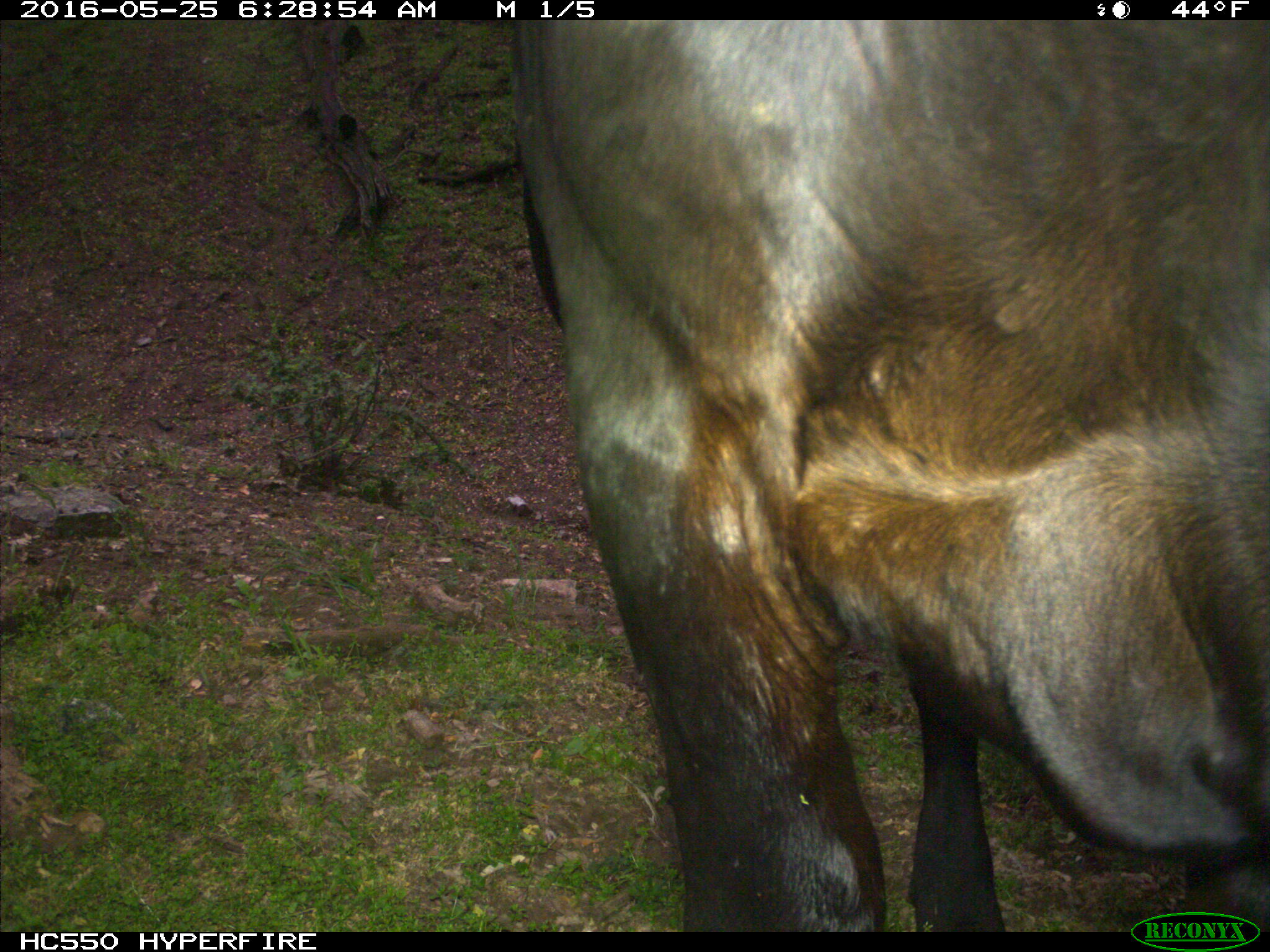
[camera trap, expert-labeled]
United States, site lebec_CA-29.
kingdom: Animalia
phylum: Chordata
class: Mammalia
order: Artiodactyla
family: Bovidae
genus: Bos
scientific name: Bos taurus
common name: domestic cow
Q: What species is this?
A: Bos taurus (domestic cow).